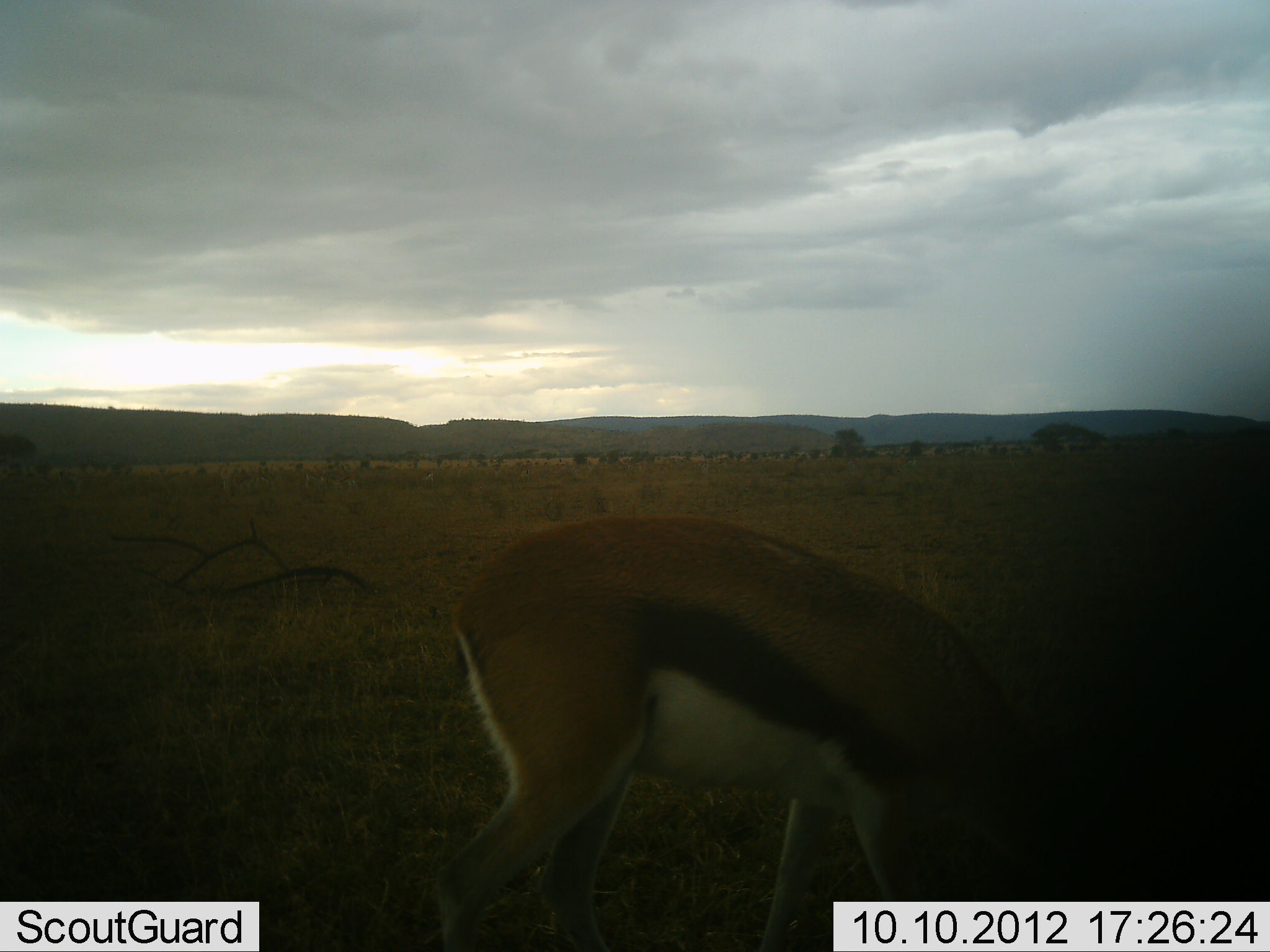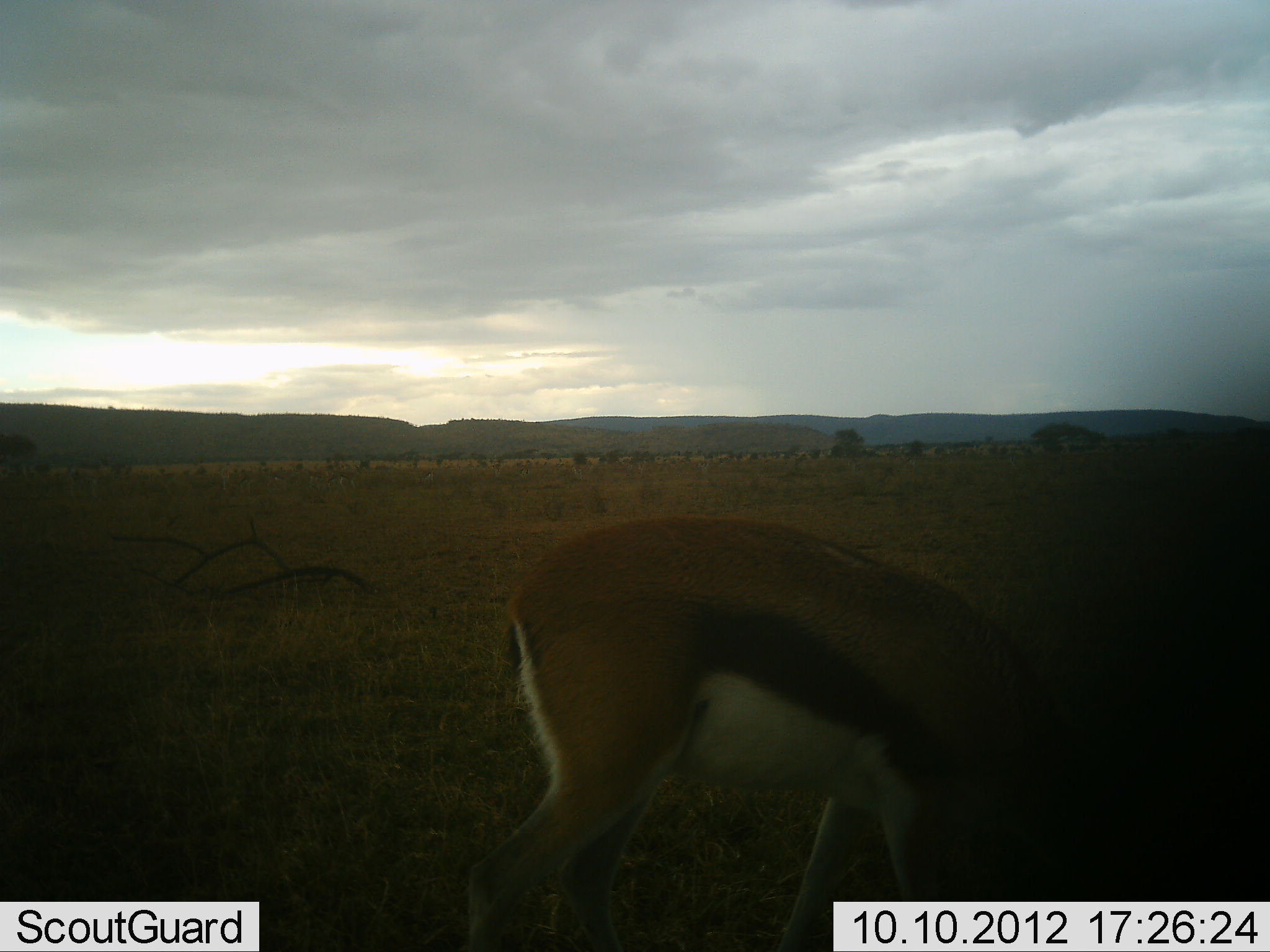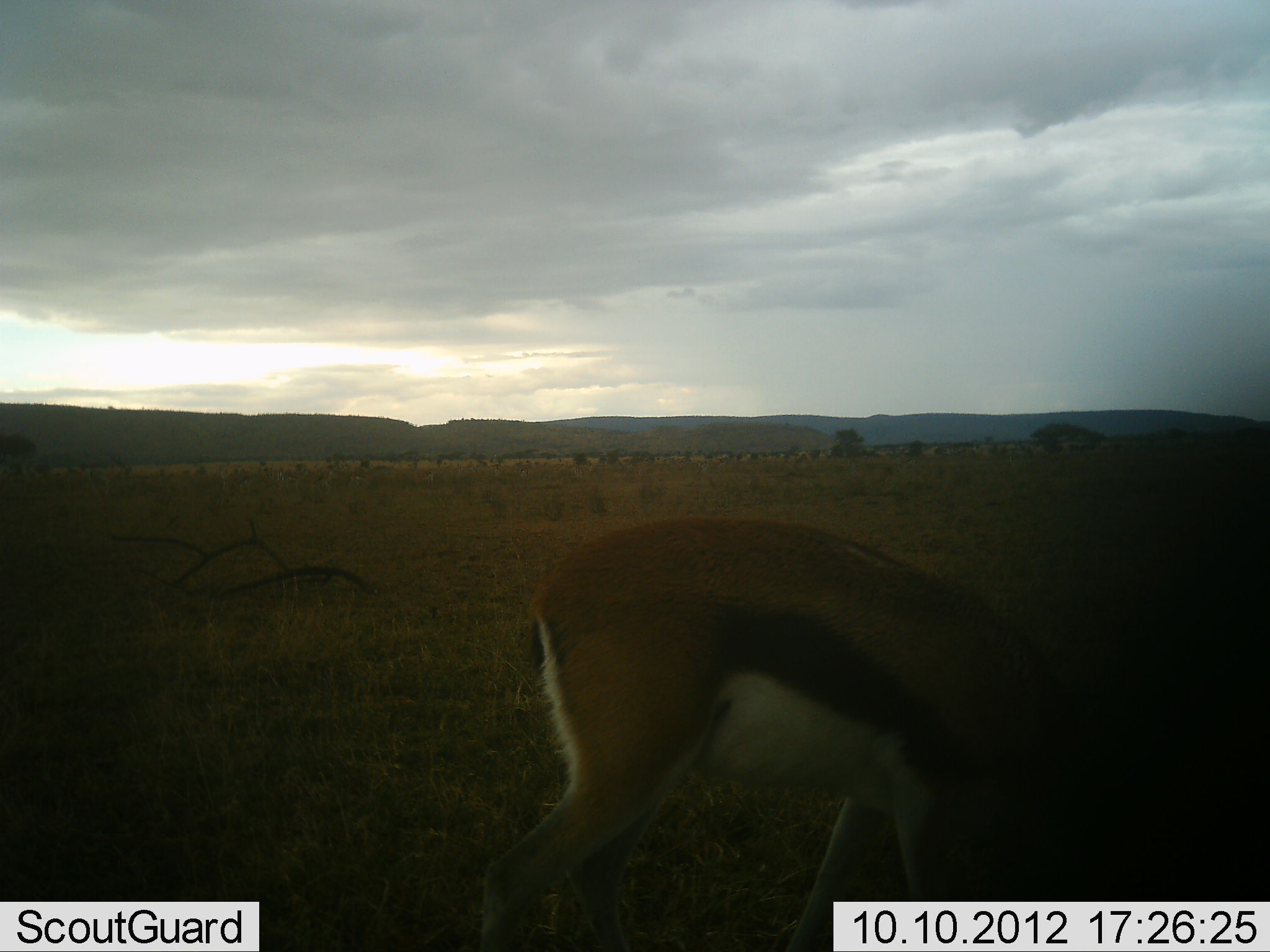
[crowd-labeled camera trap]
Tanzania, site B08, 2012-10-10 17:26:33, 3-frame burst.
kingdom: Animalia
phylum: Chordata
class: Mammalia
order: Artiodactyla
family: Bovidae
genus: Eudorcas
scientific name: Eudorcas thomsonii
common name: thomson's gazelle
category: gazellethomsons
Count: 1.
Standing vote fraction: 10%.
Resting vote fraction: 0%.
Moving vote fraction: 10%.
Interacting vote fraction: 0%.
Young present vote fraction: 0%.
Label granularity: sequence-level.